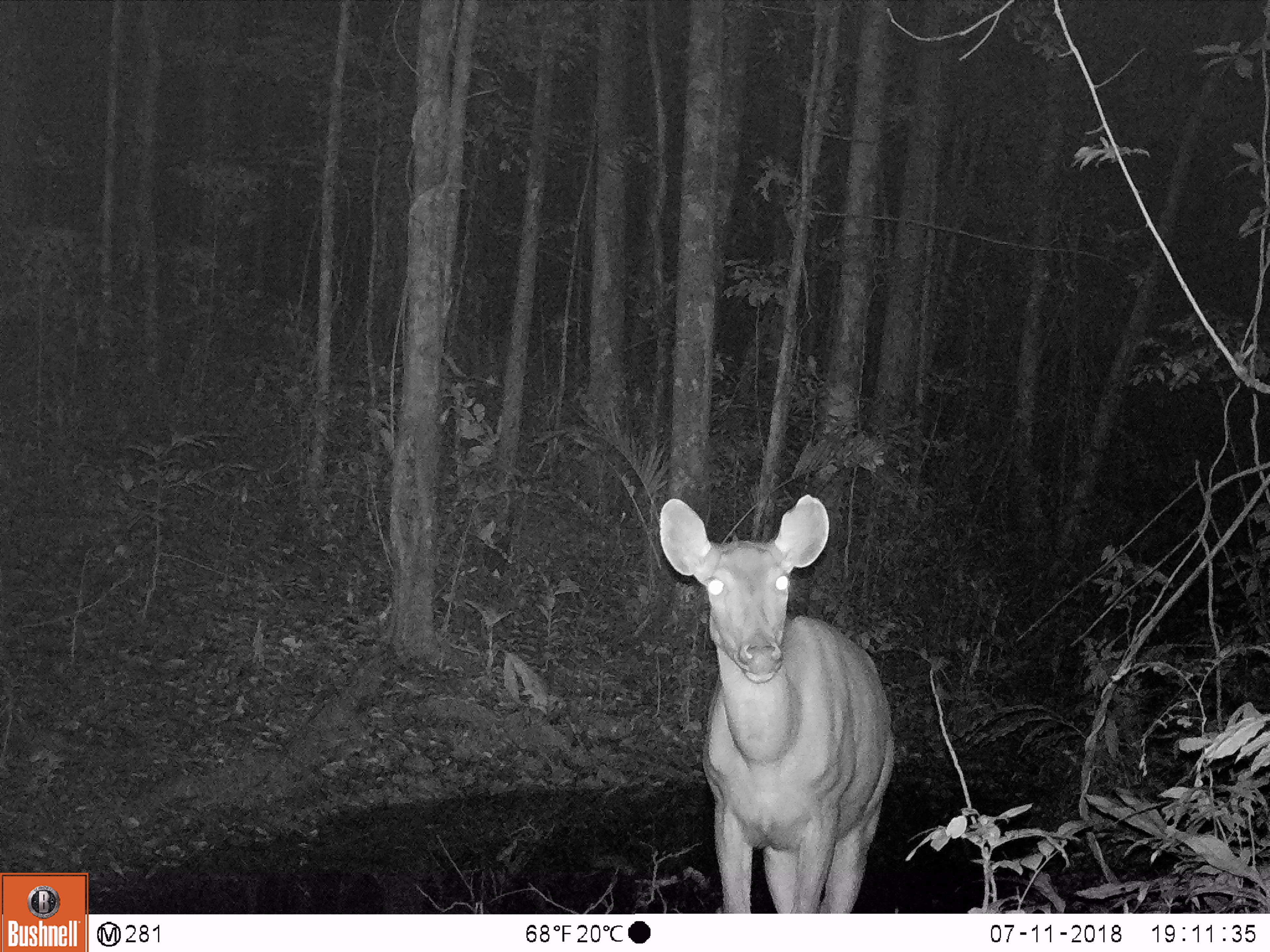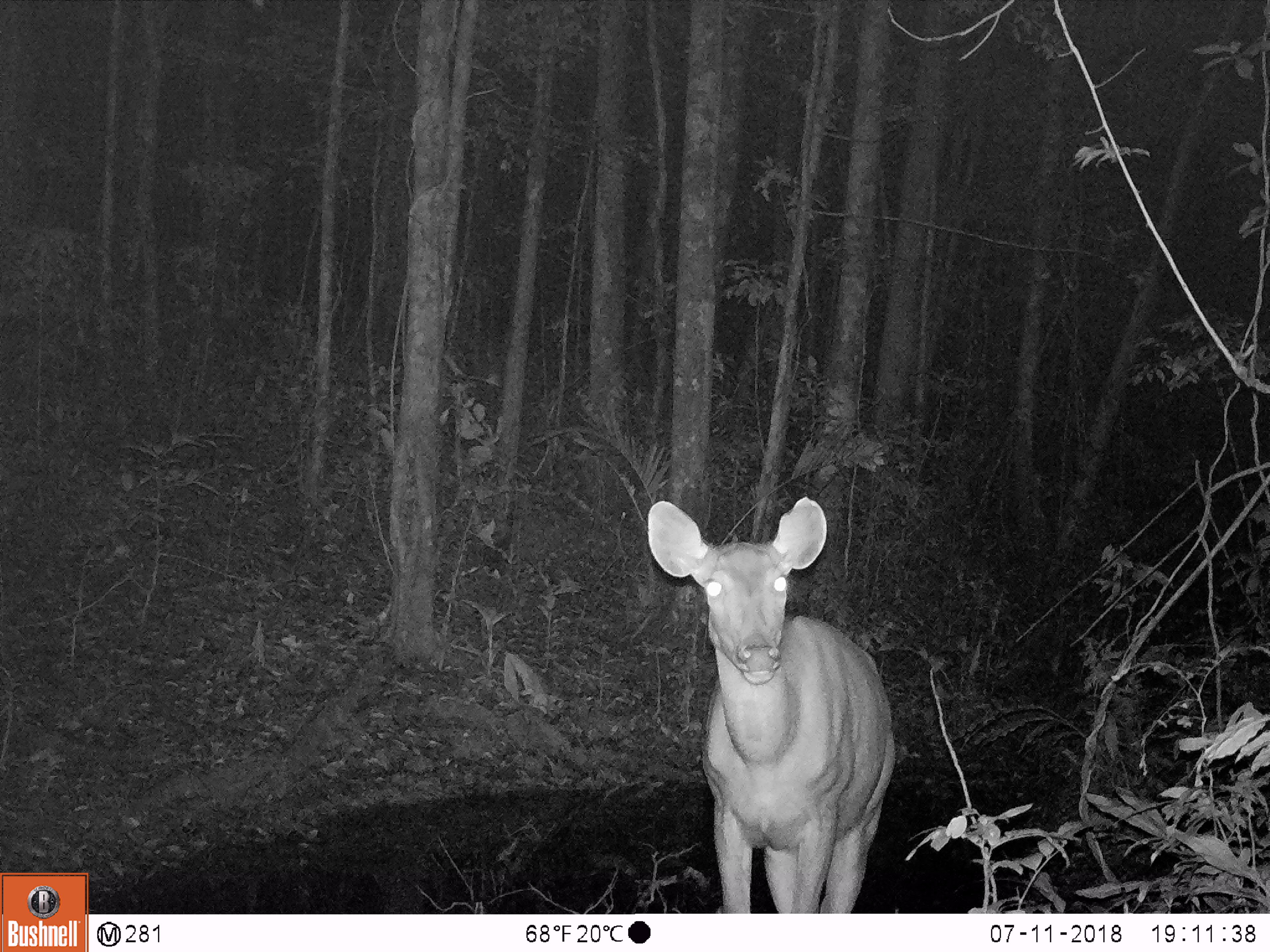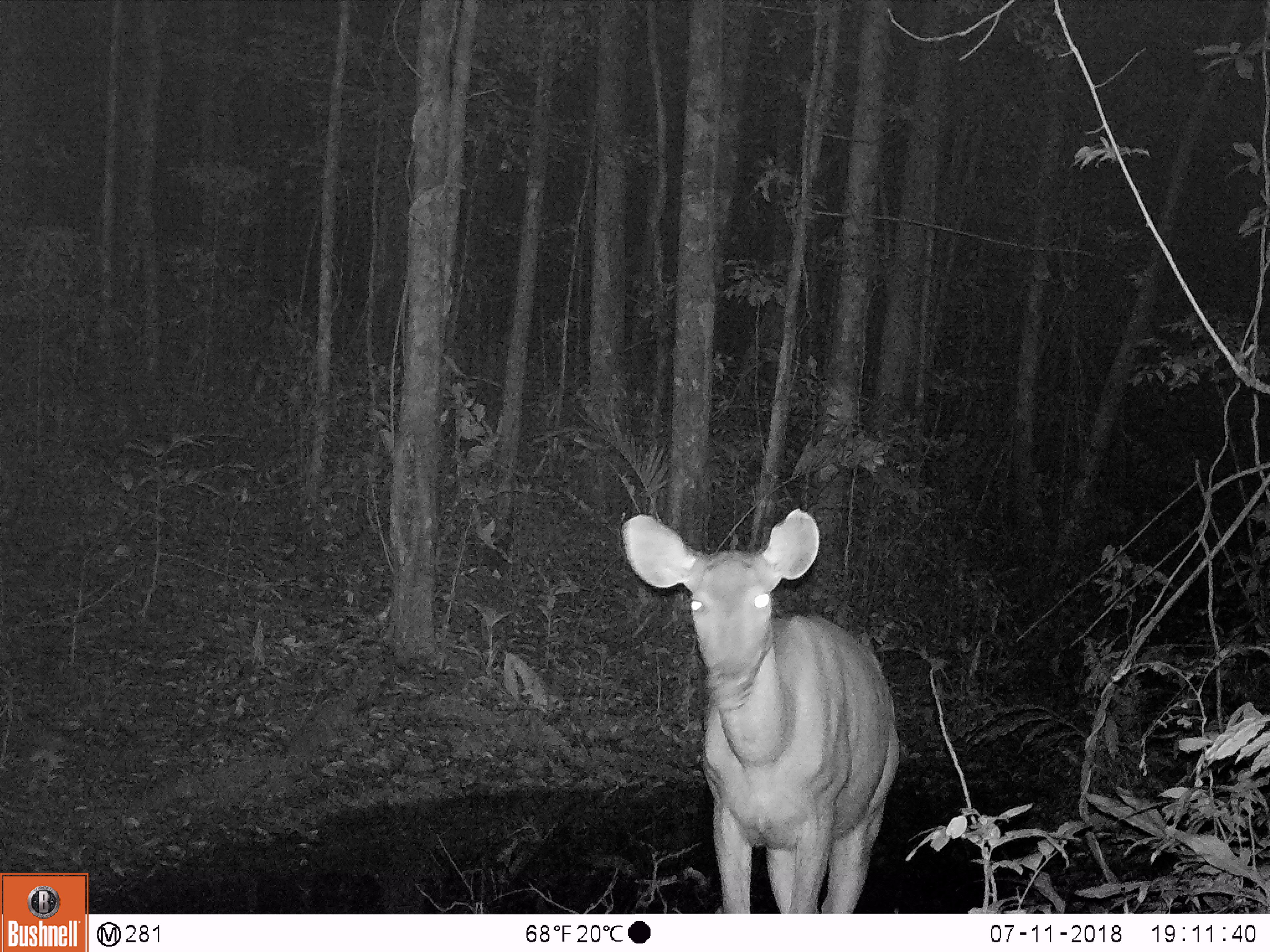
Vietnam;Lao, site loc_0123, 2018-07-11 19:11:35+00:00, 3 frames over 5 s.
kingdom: Animalia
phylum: Chordata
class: Mammalia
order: Artiodactyla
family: Cervidae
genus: Rusa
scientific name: Rusa unicolor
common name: sambar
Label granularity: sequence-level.